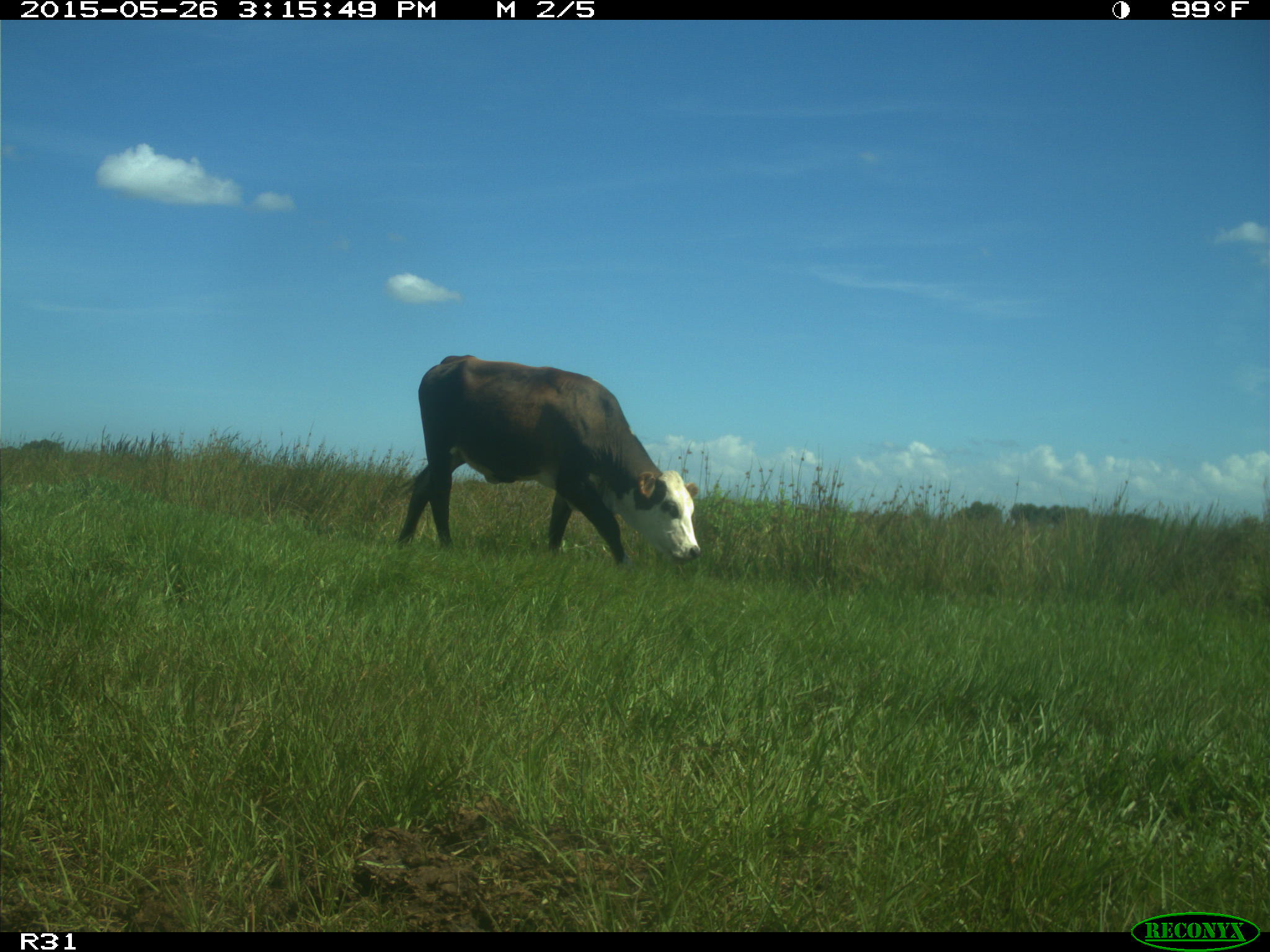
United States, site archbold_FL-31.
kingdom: Animalia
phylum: Chordata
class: Mammalia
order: Artiodactyla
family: Bovidae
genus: Bos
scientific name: Bos taurus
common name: domestic cow